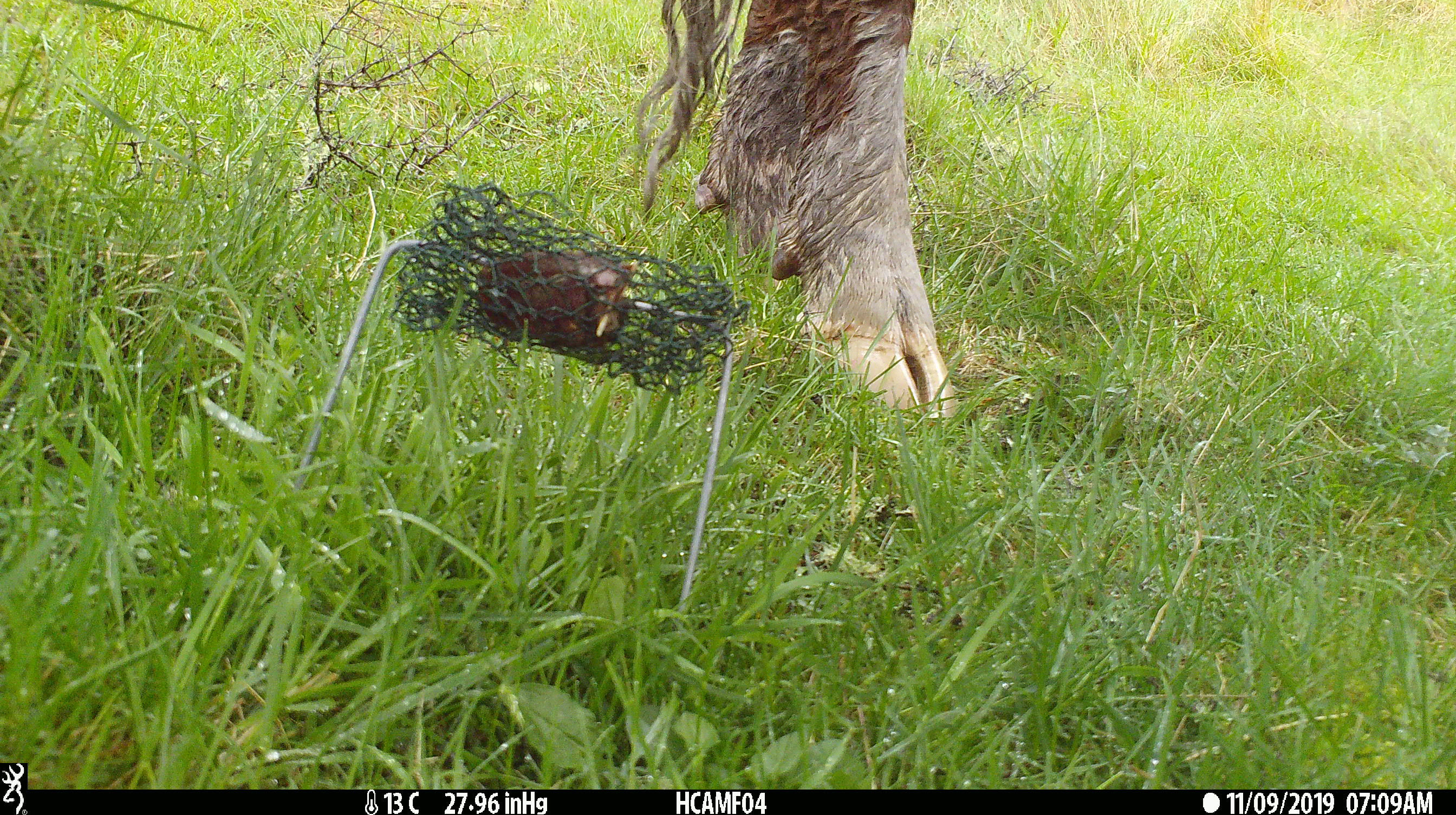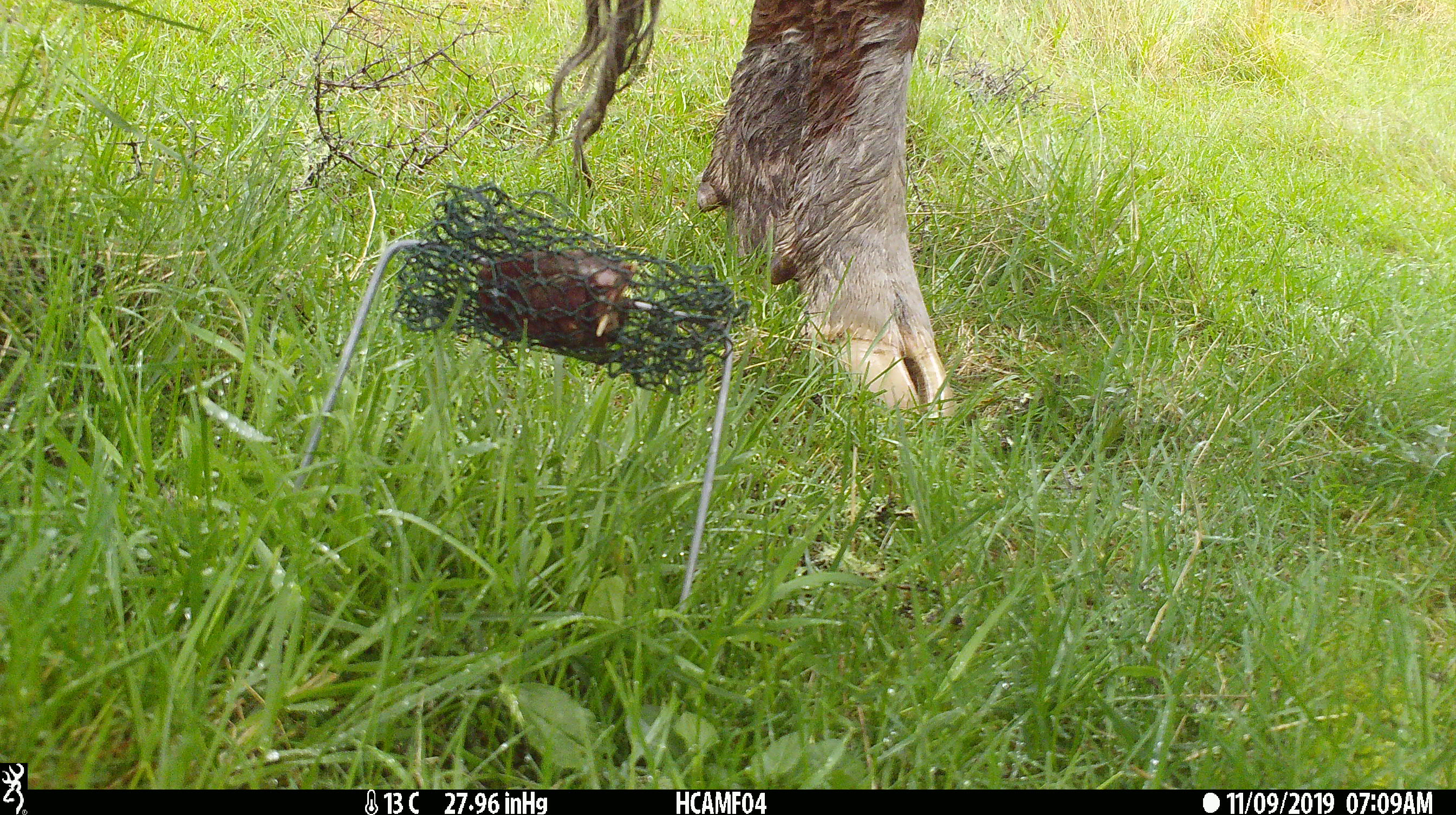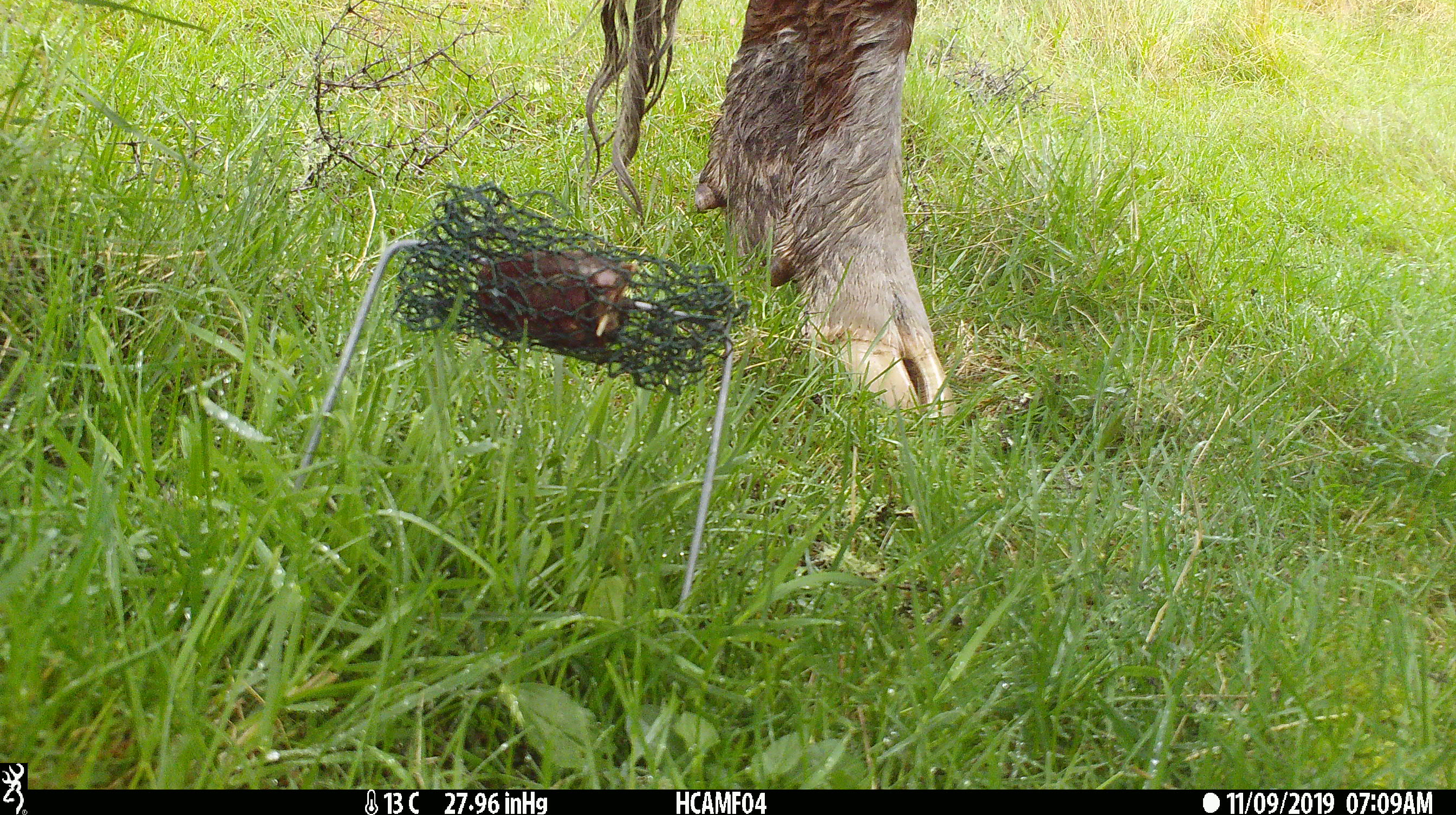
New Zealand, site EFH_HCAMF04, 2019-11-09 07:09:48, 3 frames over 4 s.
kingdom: Animalia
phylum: Chordata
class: Mammalia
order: Artiodactyla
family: Bovidae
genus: Bos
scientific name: Bos taurus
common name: domestic cow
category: cow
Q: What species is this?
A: Cow (domestic cow) (Bos taurus).